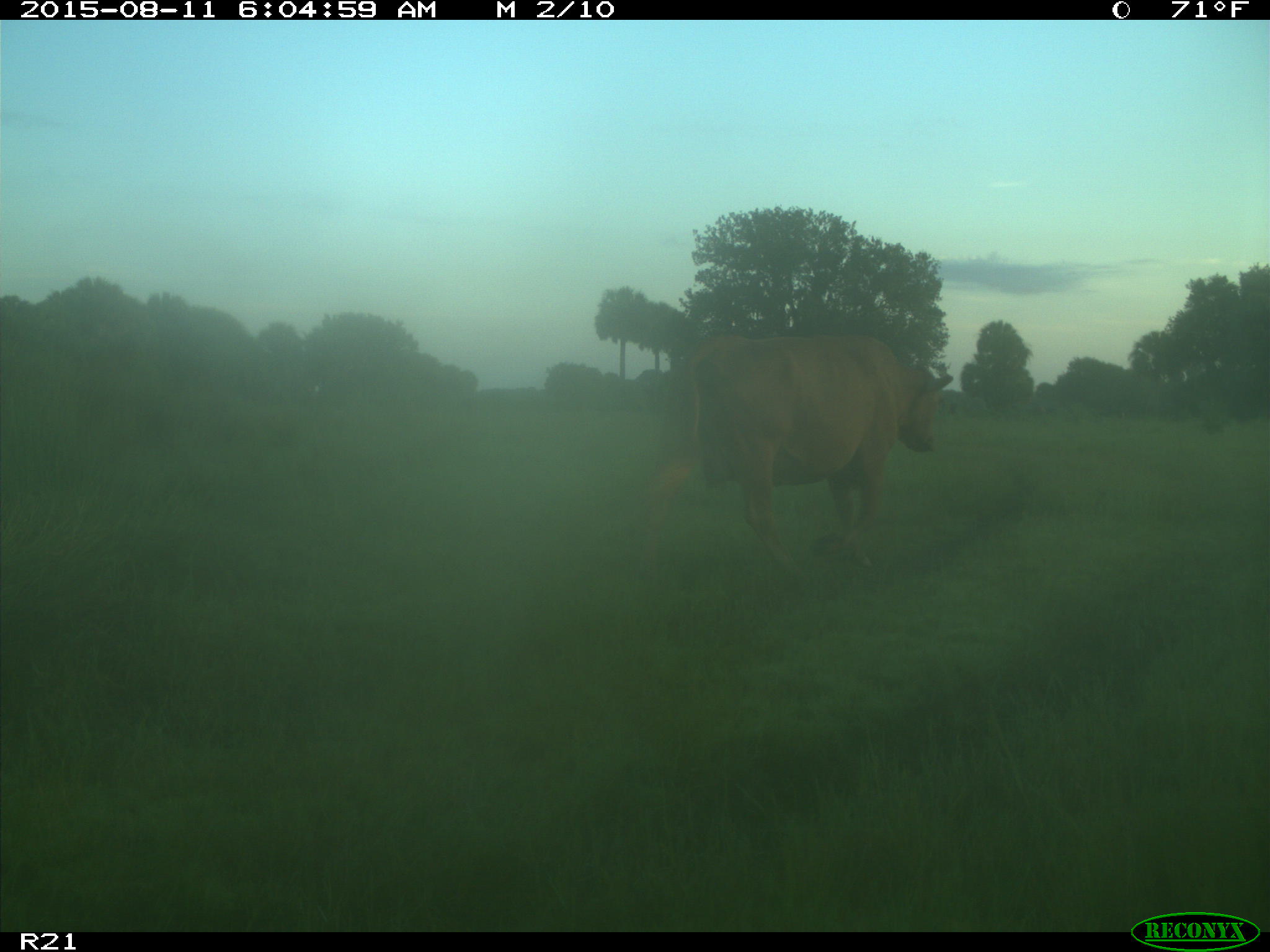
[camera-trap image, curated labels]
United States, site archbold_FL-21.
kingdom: Animalia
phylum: Chordata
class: Mammalia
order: Artiodactyla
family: Bovidae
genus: Bos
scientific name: Bos taurus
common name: domestic cow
Bos taurus (domestic cow).